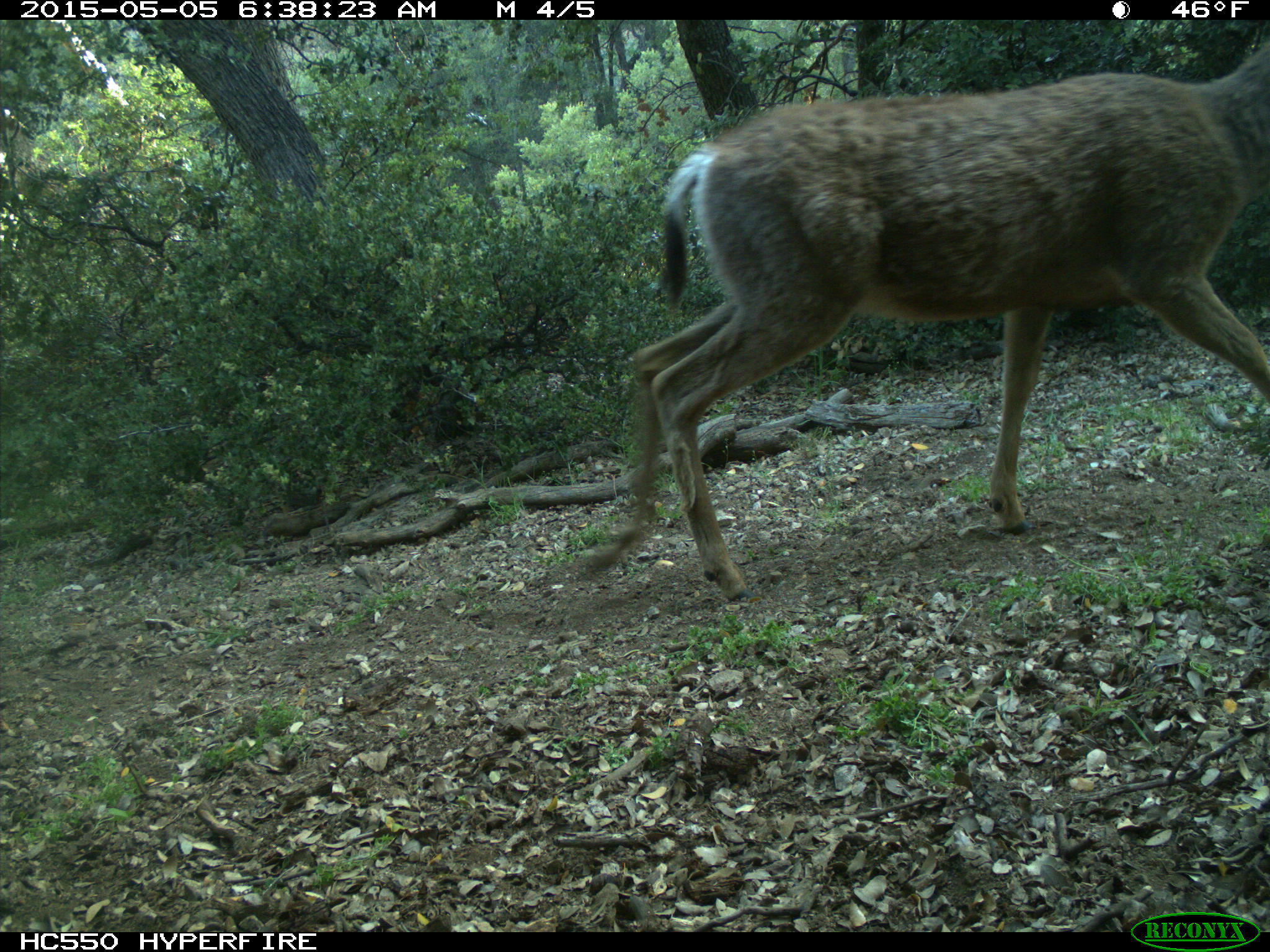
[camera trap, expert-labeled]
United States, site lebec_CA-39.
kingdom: Animalia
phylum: Chordata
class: Mammalia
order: Artiodactyla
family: Cervidae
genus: Odocoileus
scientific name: Odocoileus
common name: deer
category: unidentified deer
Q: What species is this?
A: Unidentified deer (deer) (Odocoileus).